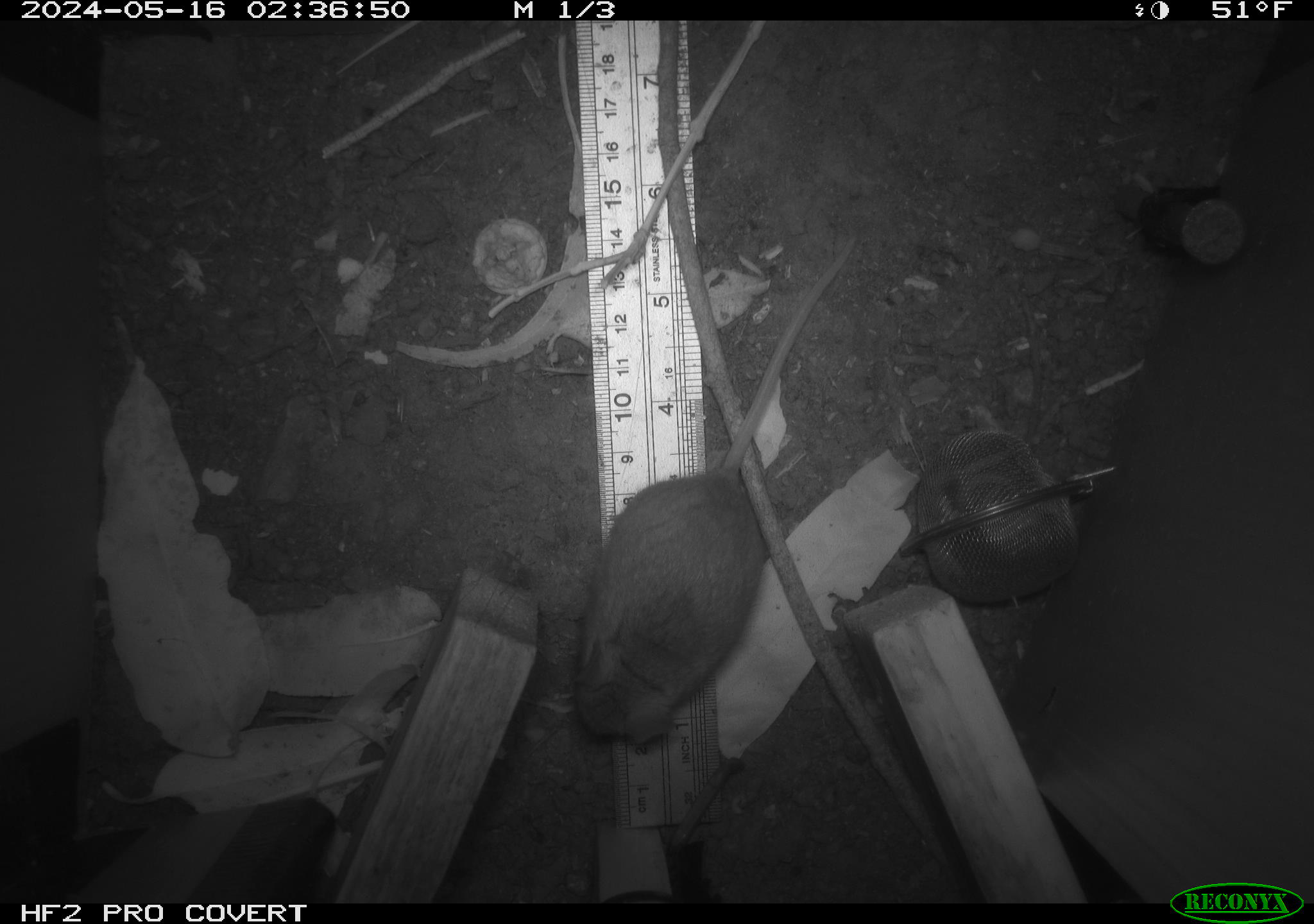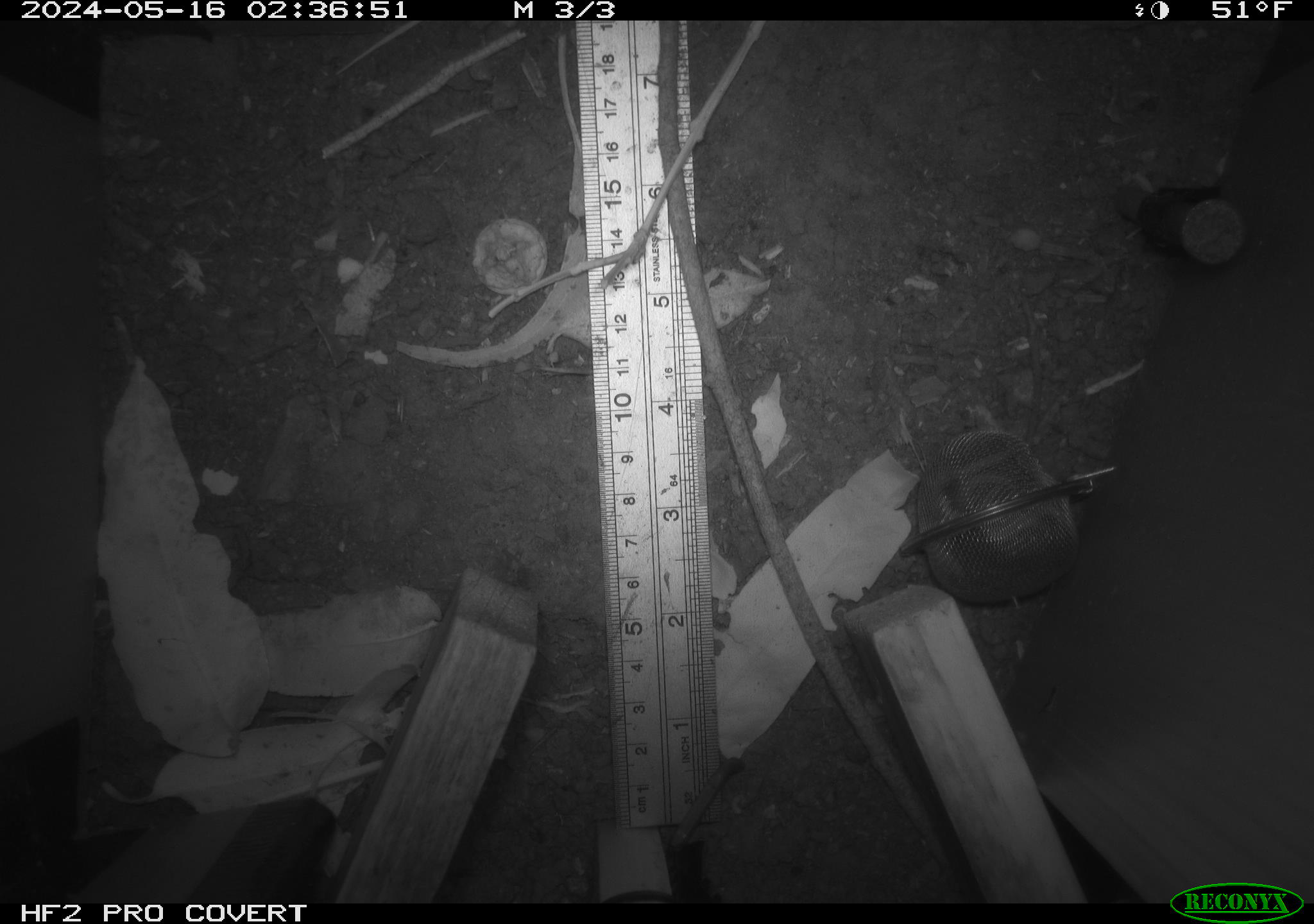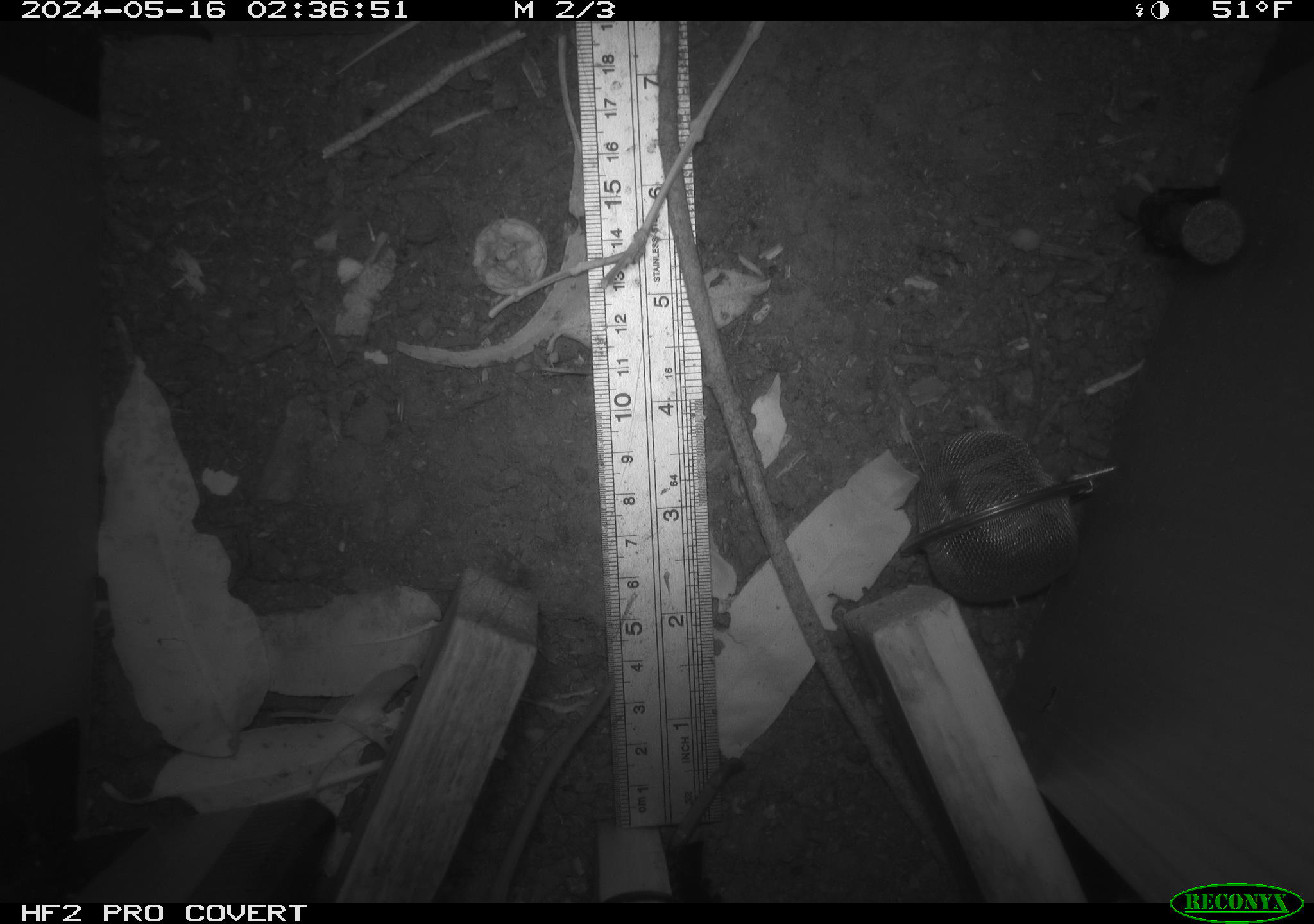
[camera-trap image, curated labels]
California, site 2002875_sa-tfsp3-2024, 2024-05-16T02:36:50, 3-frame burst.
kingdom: Animalia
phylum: Chordata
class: Mammalia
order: Rodentia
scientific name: Rodentia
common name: rodent